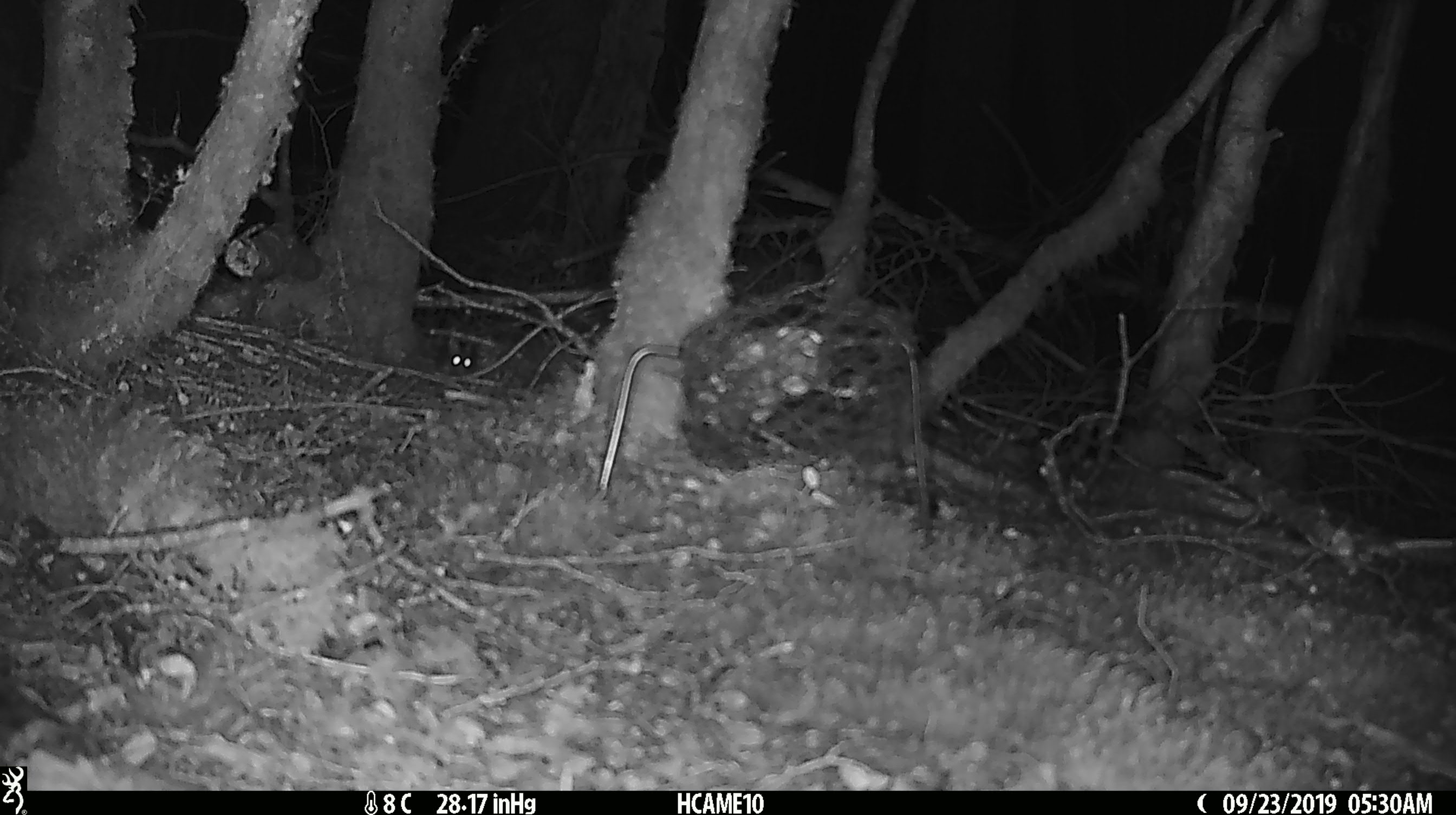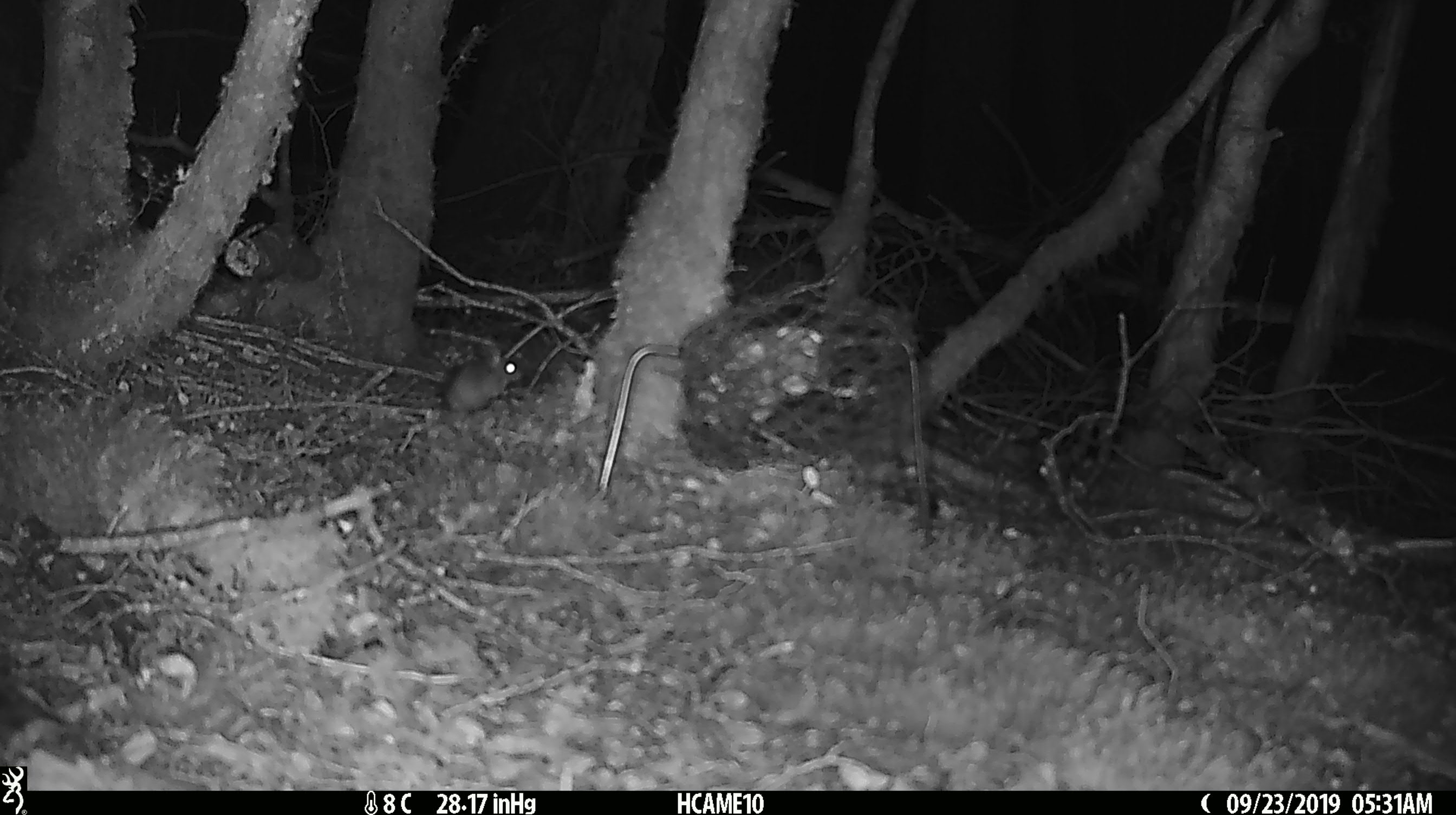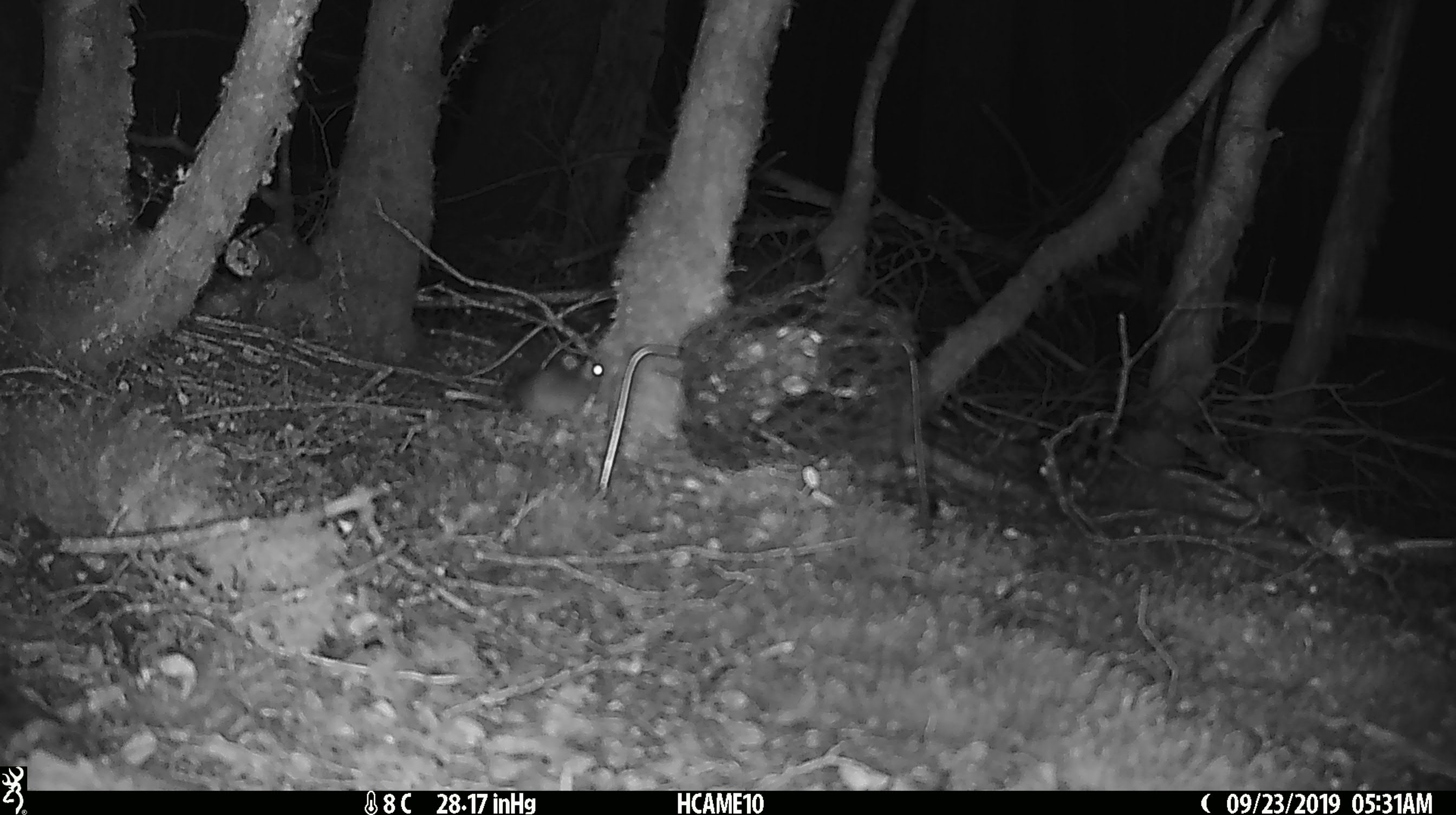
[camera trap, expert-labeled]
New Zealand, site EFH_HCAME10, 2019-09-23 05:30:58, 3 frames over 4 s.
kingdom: Animalia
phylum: Chordata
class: Mammalia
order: Rodentia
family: Muridae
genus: Mus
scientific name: Mus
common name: mouse